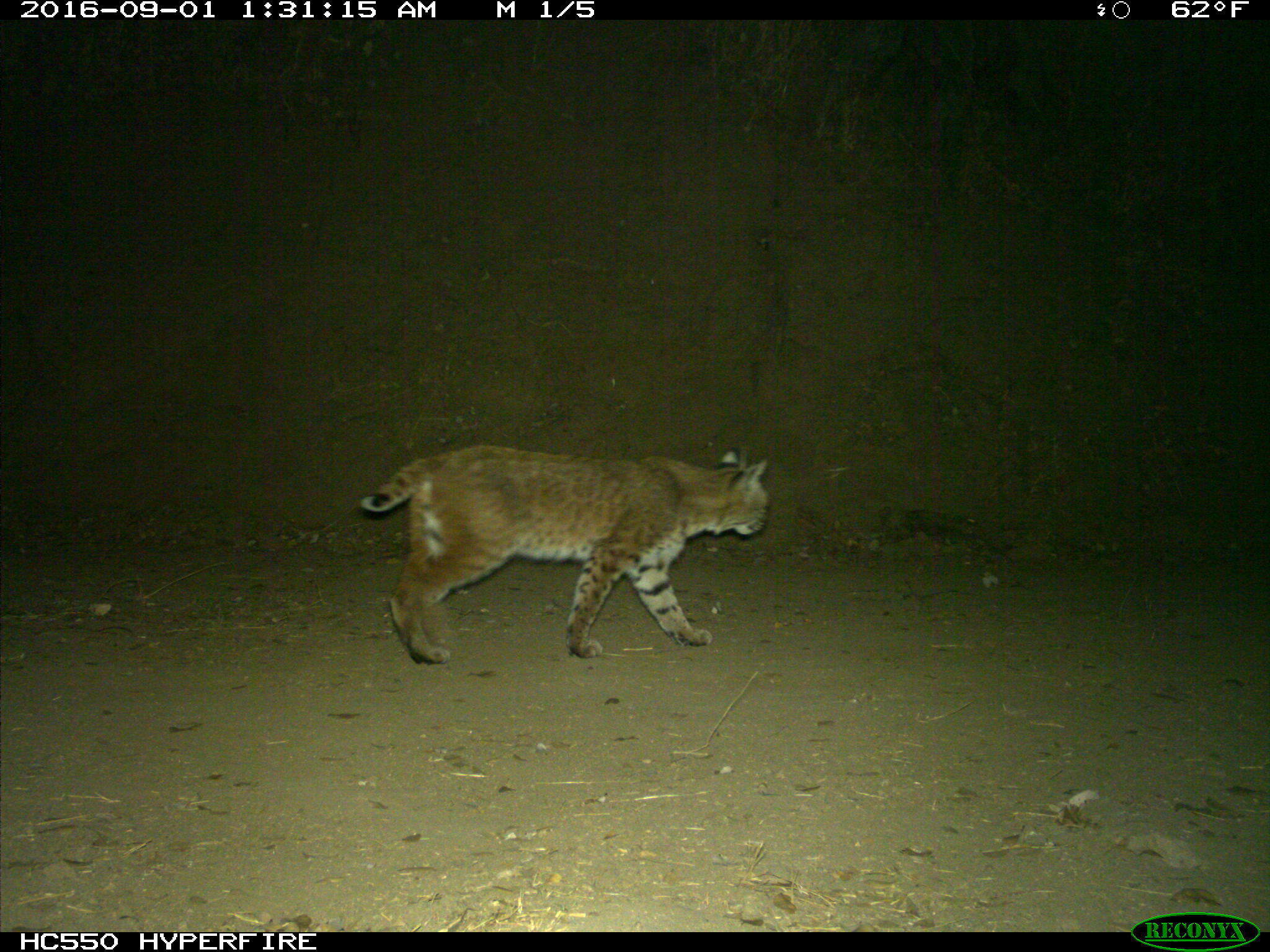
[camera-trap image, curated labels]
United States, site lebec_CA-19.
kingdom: Animalia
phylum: Chordata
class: Mammalia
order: Carnivora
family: Felidae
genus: Lynx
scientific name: Lynx rufus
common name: bobcat